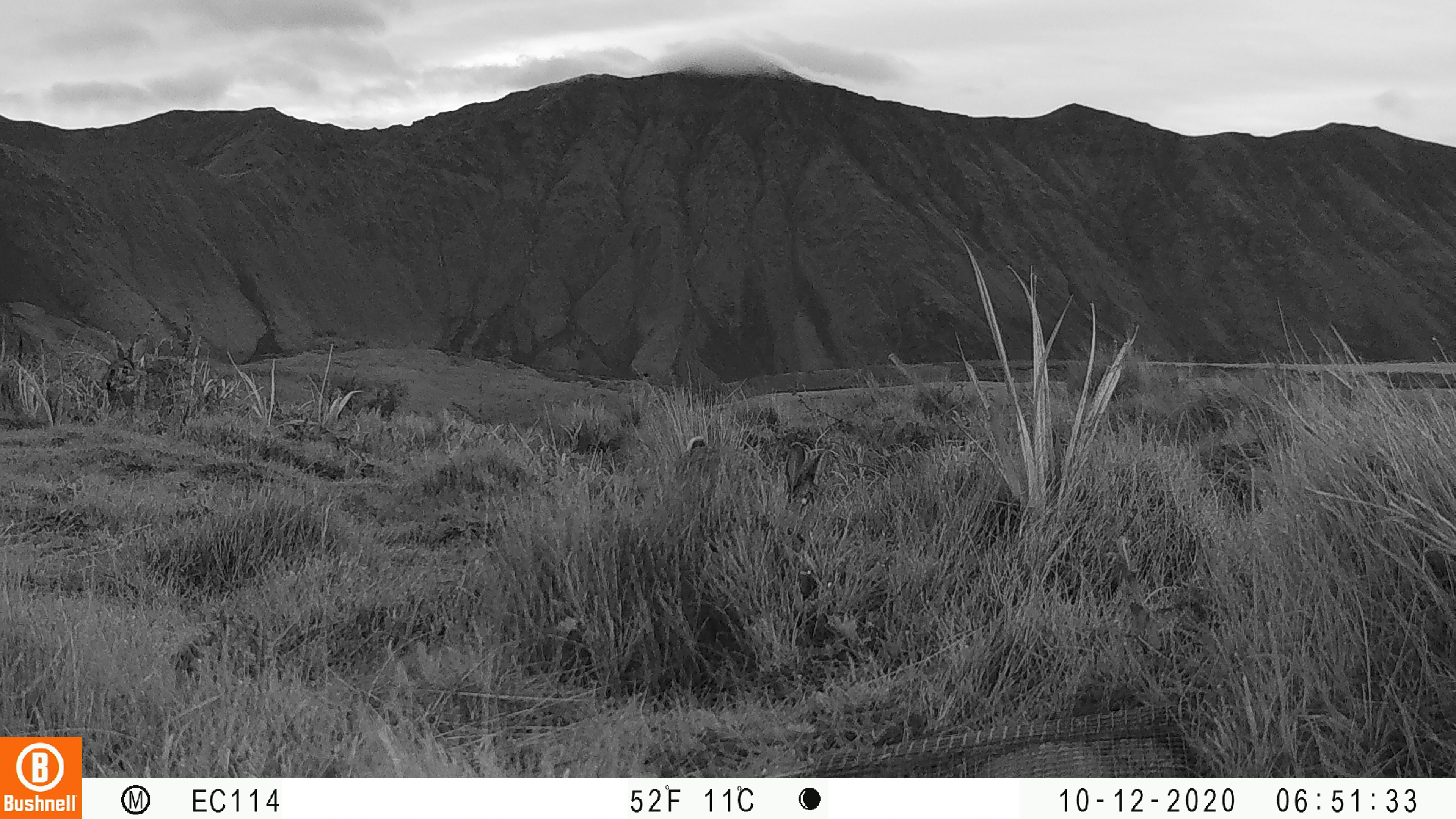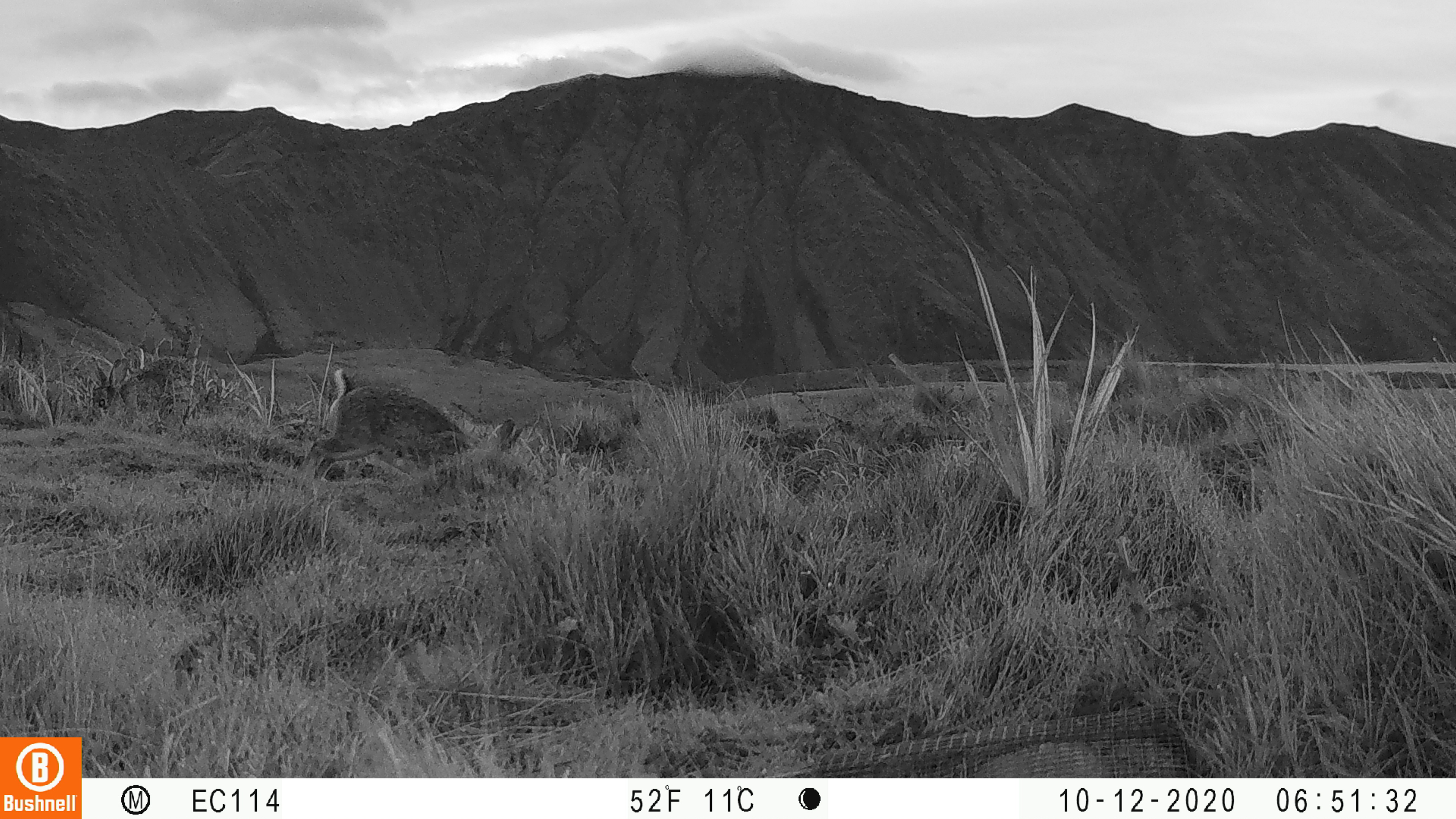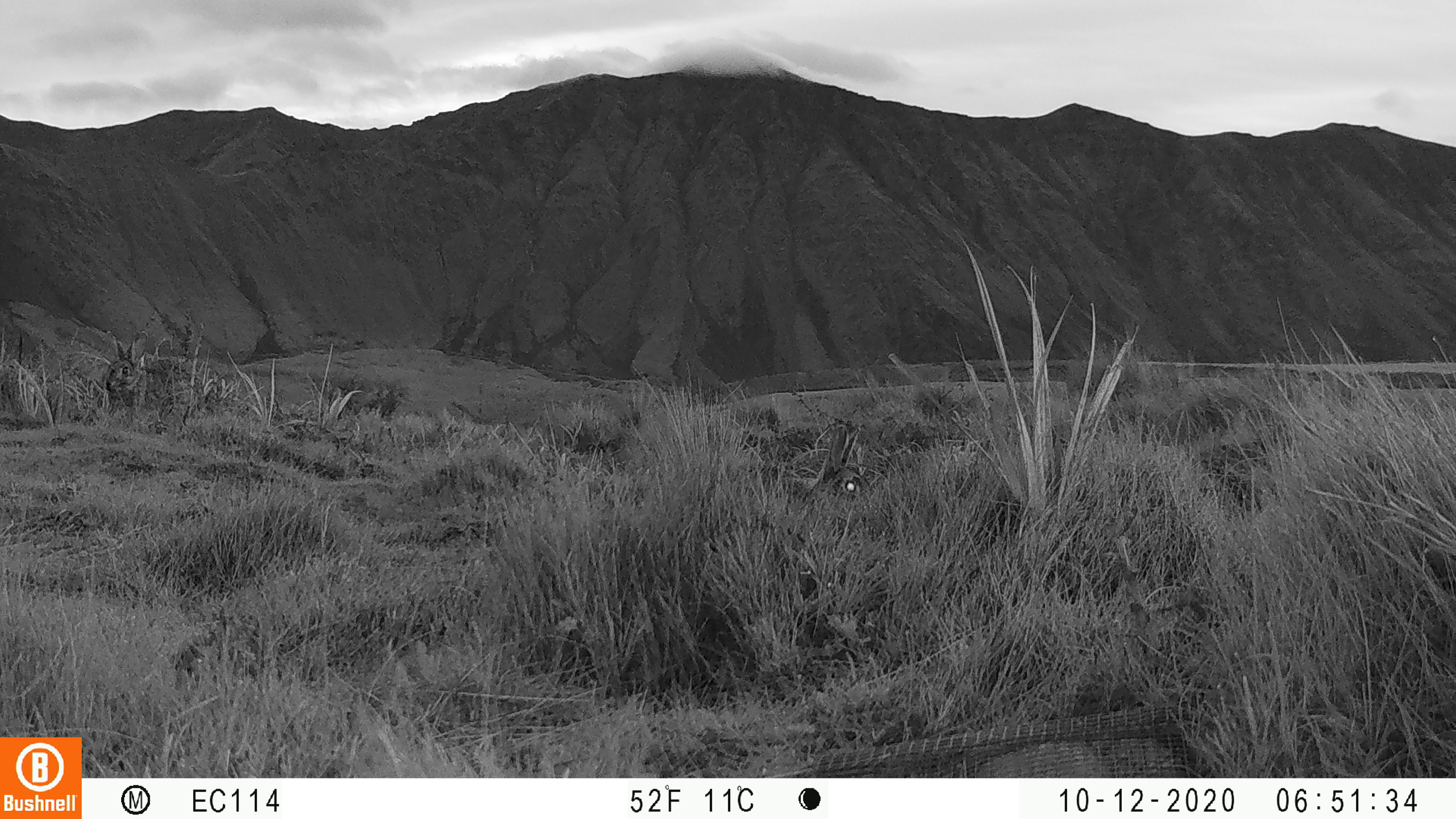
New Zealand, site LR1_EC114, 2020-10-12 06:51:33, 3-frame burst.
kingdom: Animalia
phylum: Chordata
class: Mammalia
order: Lagomorpha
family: Leporidae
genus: Oryctolagus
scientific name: Oryctolagus cuniculus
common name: european rabbit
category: rabbit